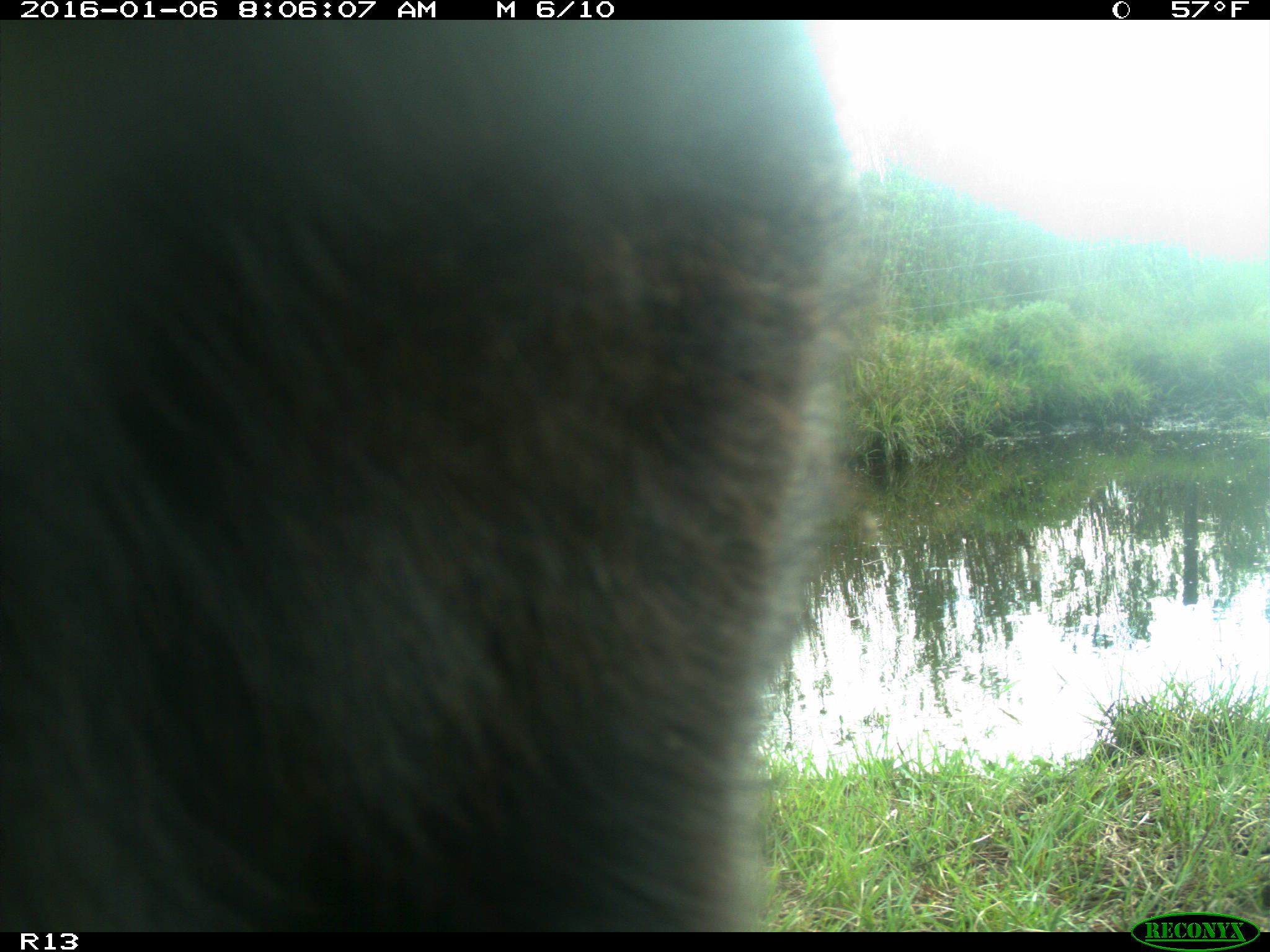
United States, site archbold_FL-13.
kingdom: Animalia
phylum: Chordata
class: Mammalia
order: Artiodactyla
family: Bovidae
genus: Bos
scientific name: Bos taurus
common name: domestic cow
Bos taurus (domestic cow).